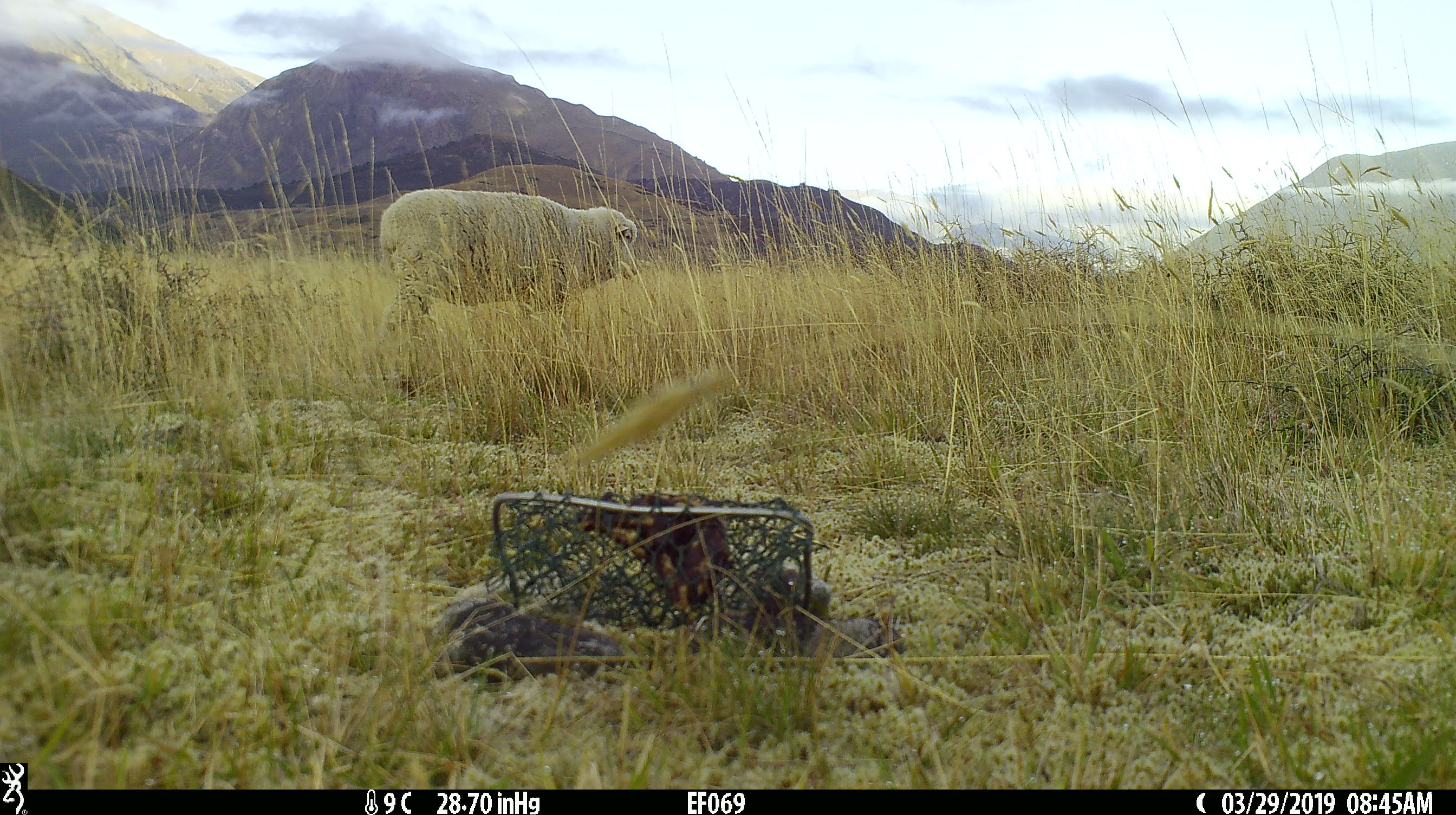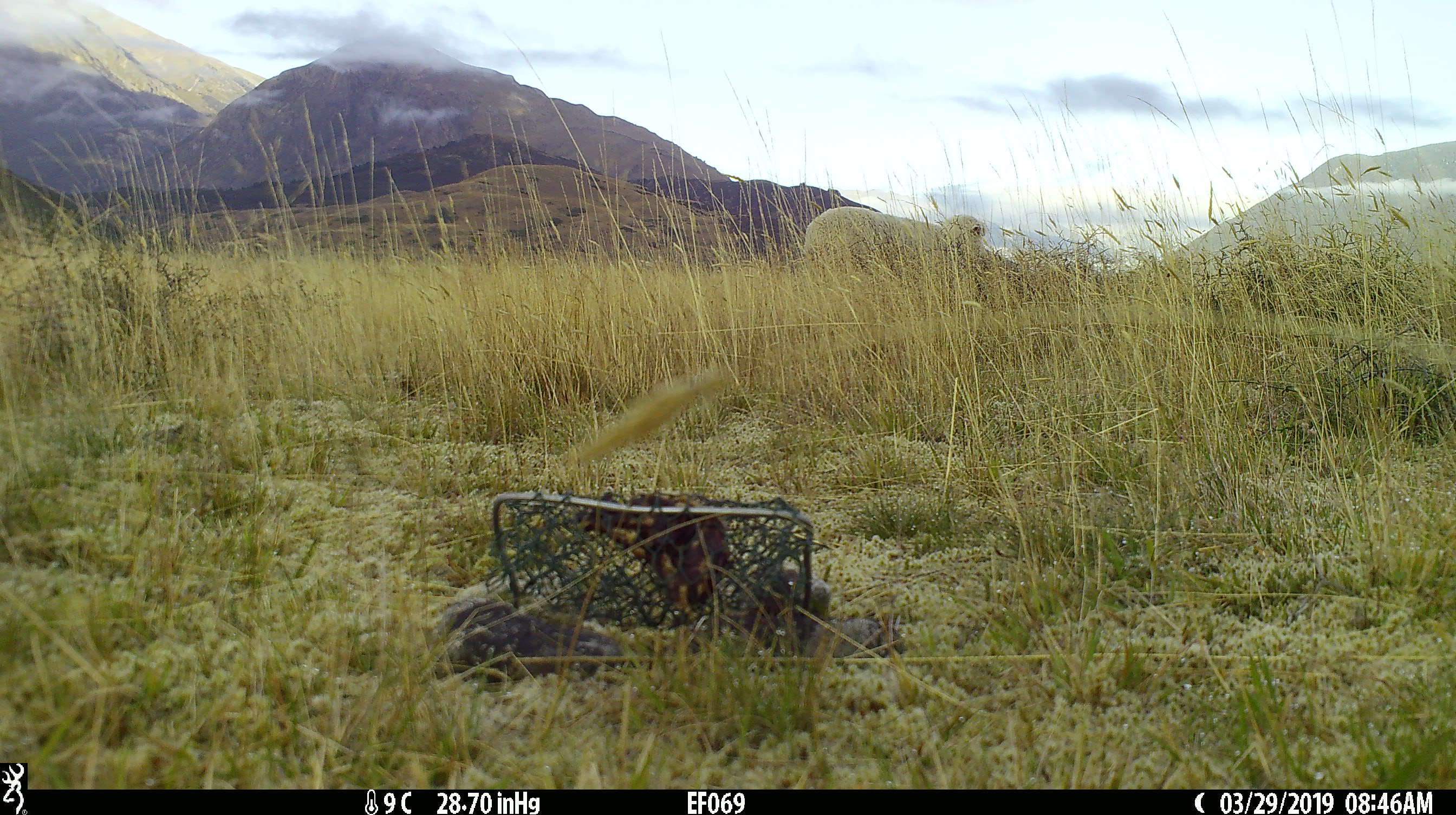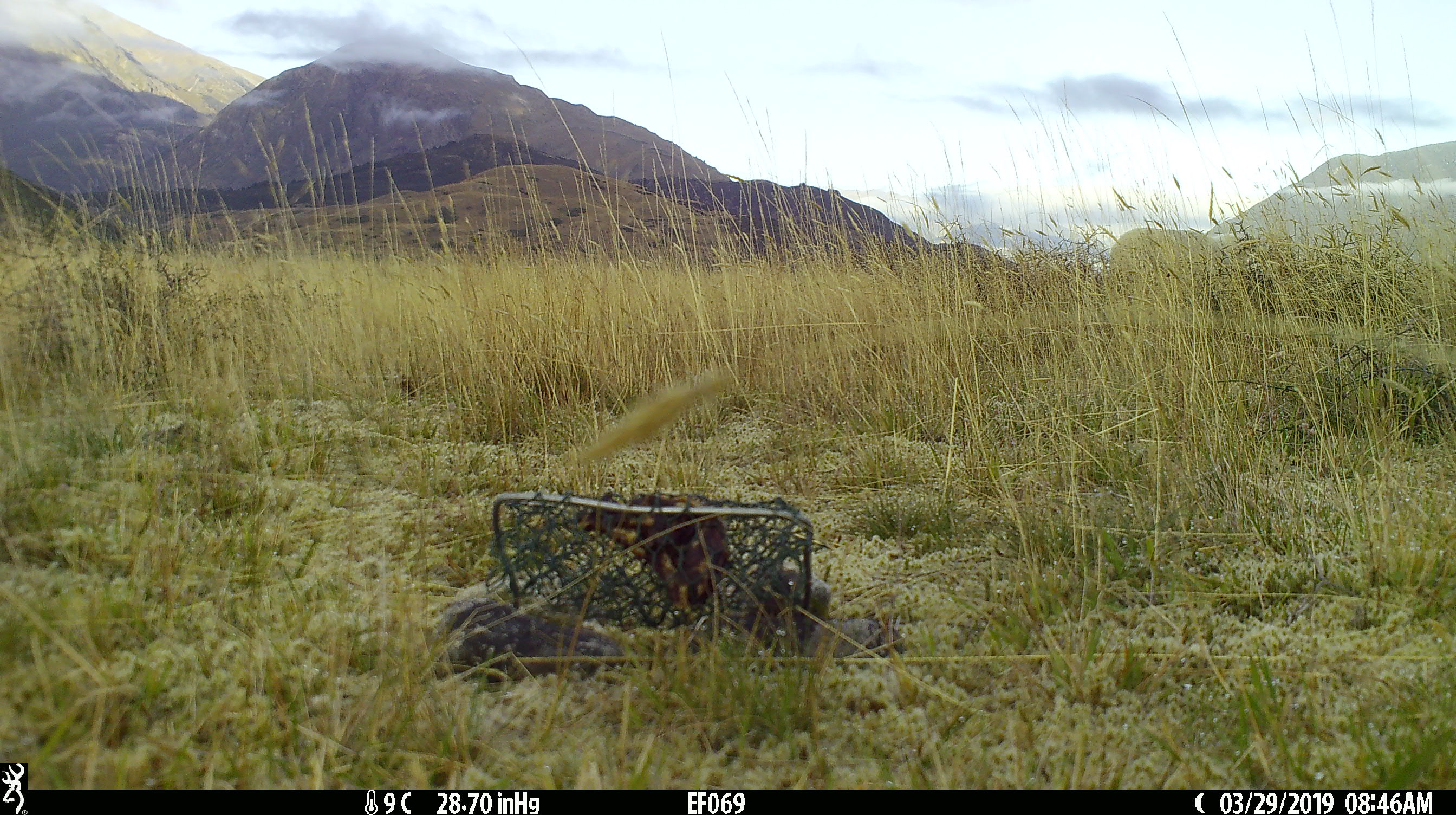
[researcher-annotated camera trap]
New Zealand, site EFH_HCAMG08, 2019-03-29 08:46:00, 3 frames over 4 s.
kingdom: Animalia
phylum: Chordata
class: Mammalia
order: Artiodactyla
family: Bovidae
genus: Ovis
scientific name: Ovis aries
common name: domestic sheep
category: sheep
Sheep (domestic sheep) (Ovis aries).